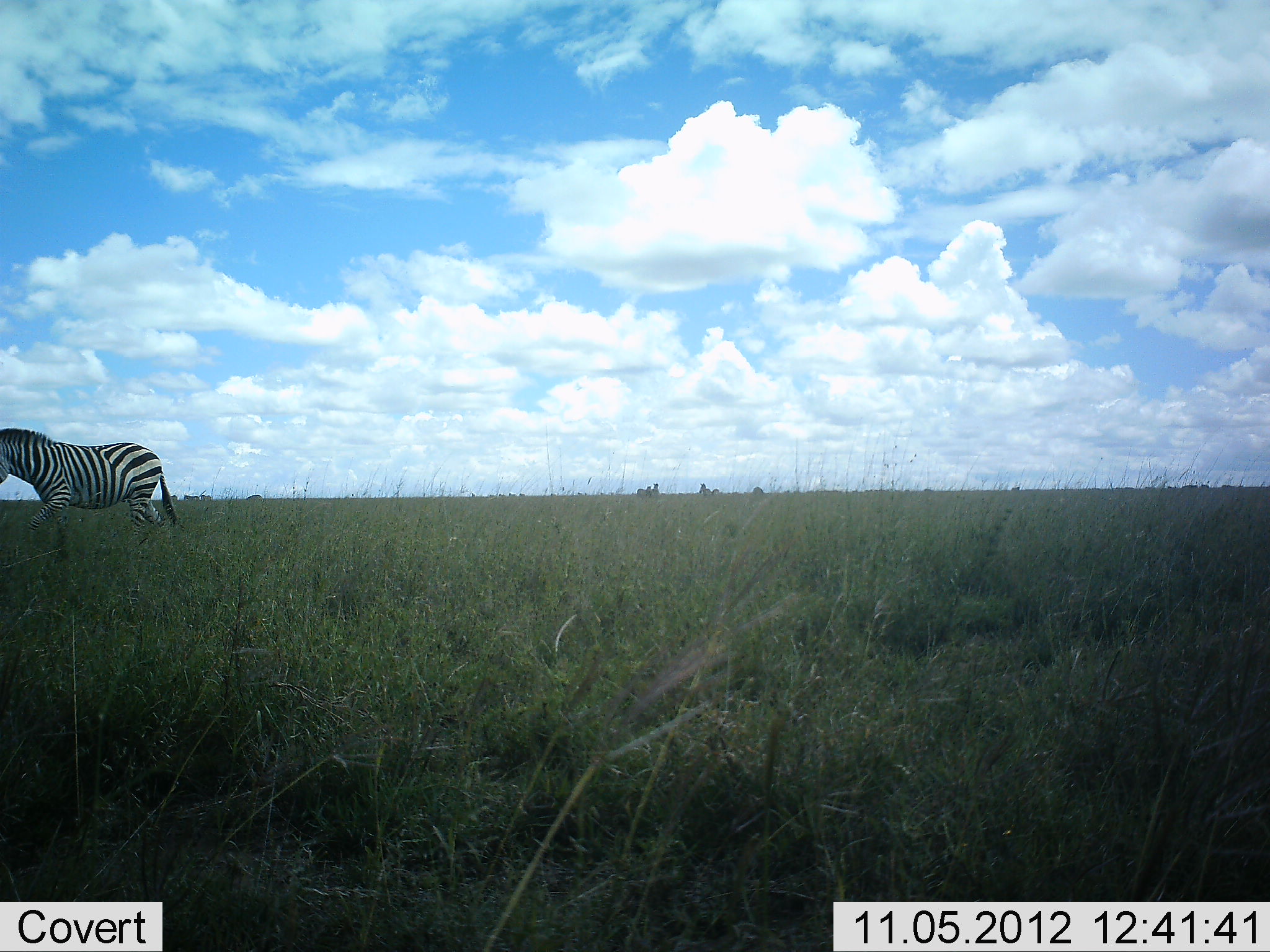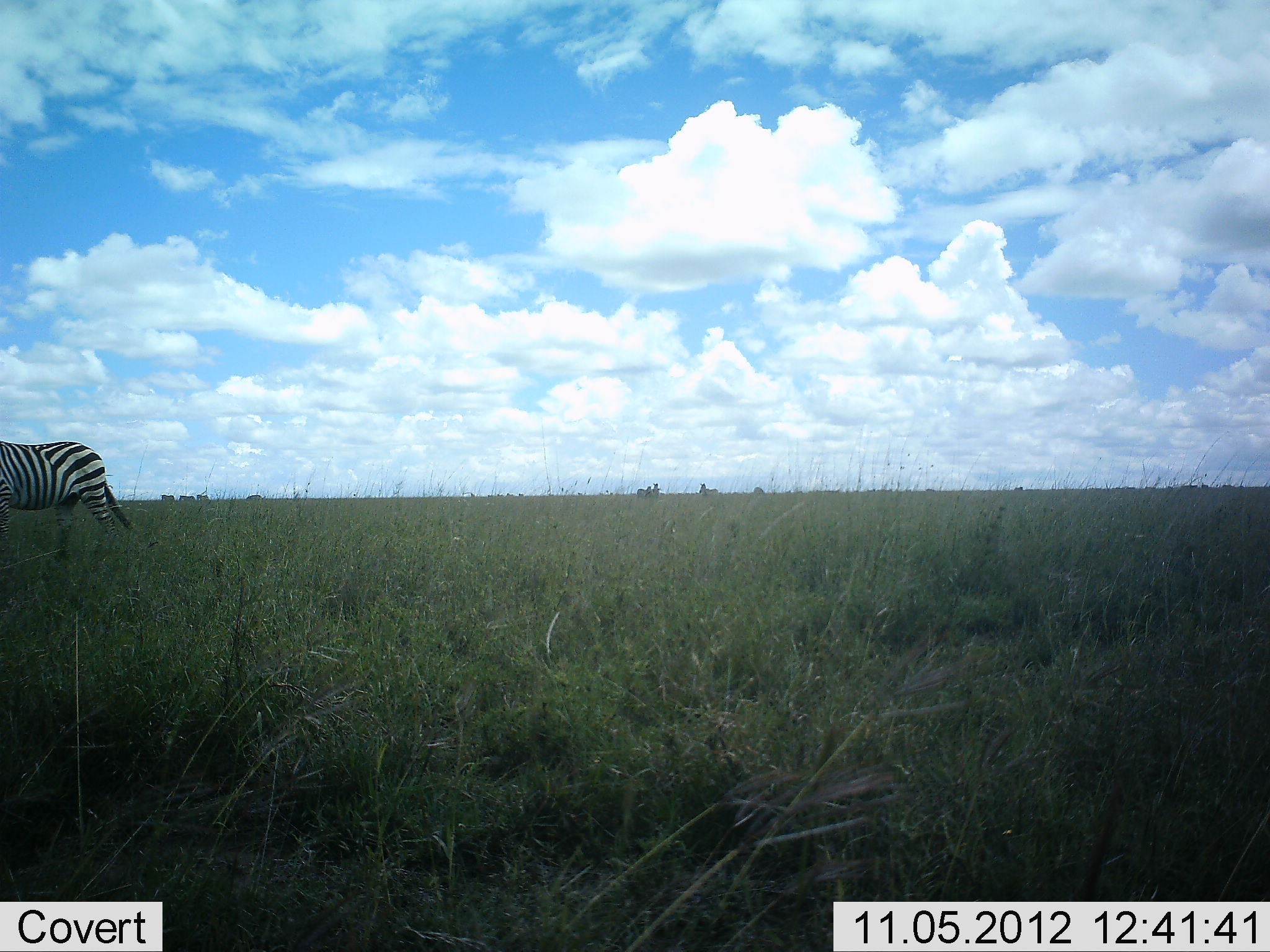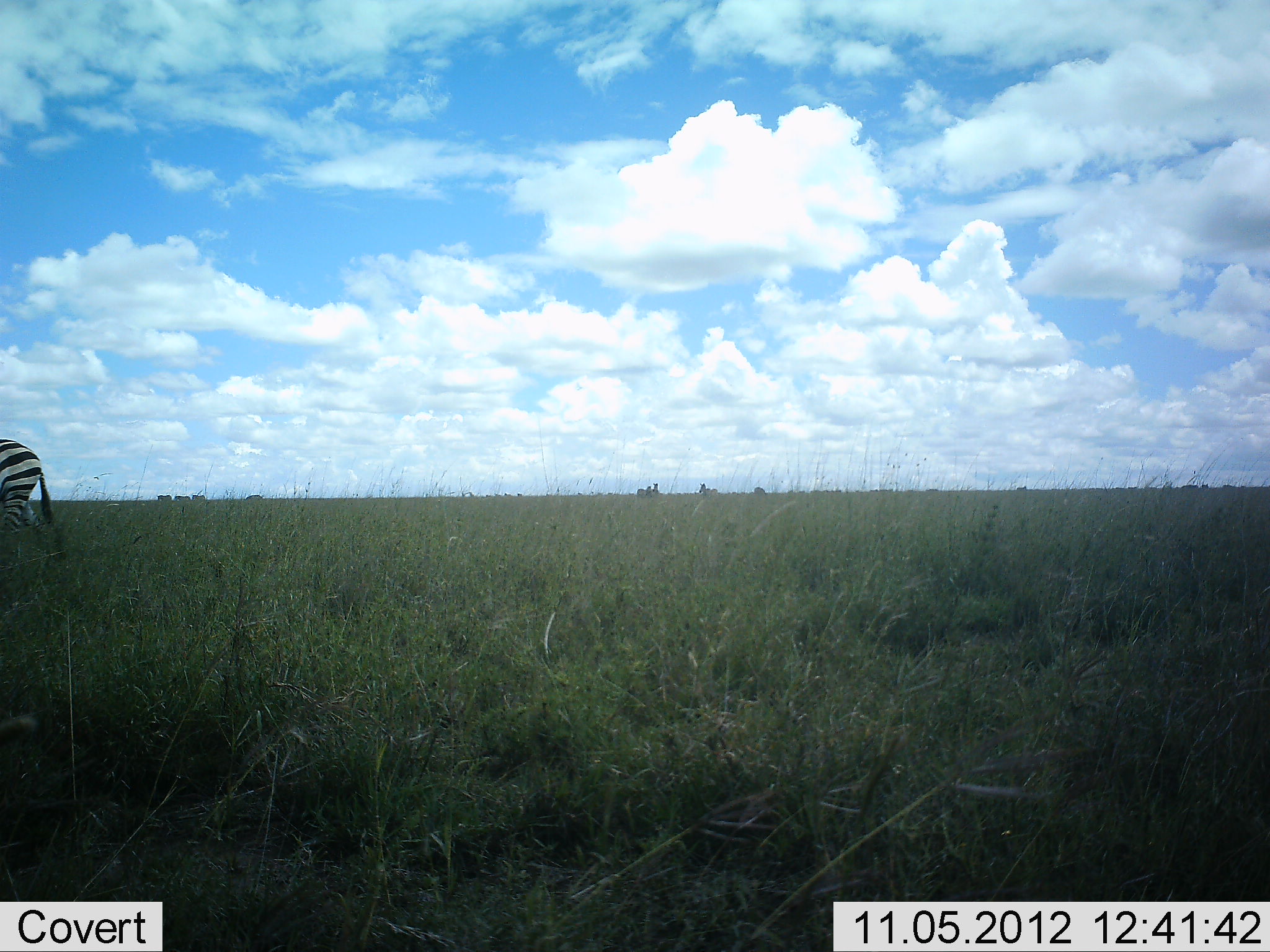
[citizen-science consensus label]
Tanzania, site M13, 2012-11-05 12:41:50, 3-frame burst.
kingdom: Animalia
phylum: Chordata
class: Mammalia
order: Perissodactyla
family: Equidae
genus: Equus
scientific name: Equus quagga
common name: plains zebra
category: zebra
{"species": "zebra (plains zebra) (Equus quagga)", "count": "1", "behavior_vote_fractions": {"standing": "20%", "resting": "0%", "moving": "80%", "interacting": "0%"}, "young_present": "0%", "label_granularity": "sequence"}